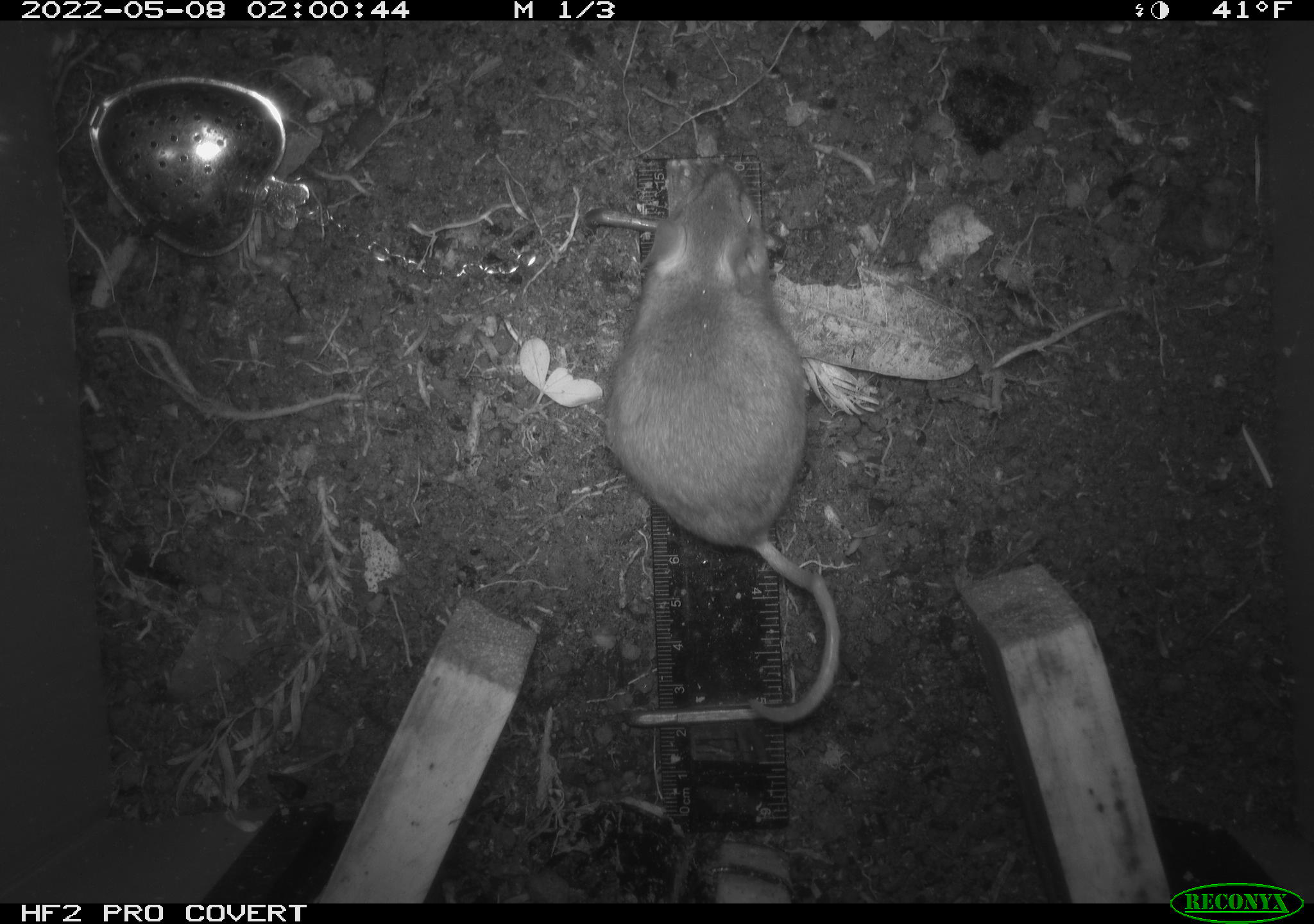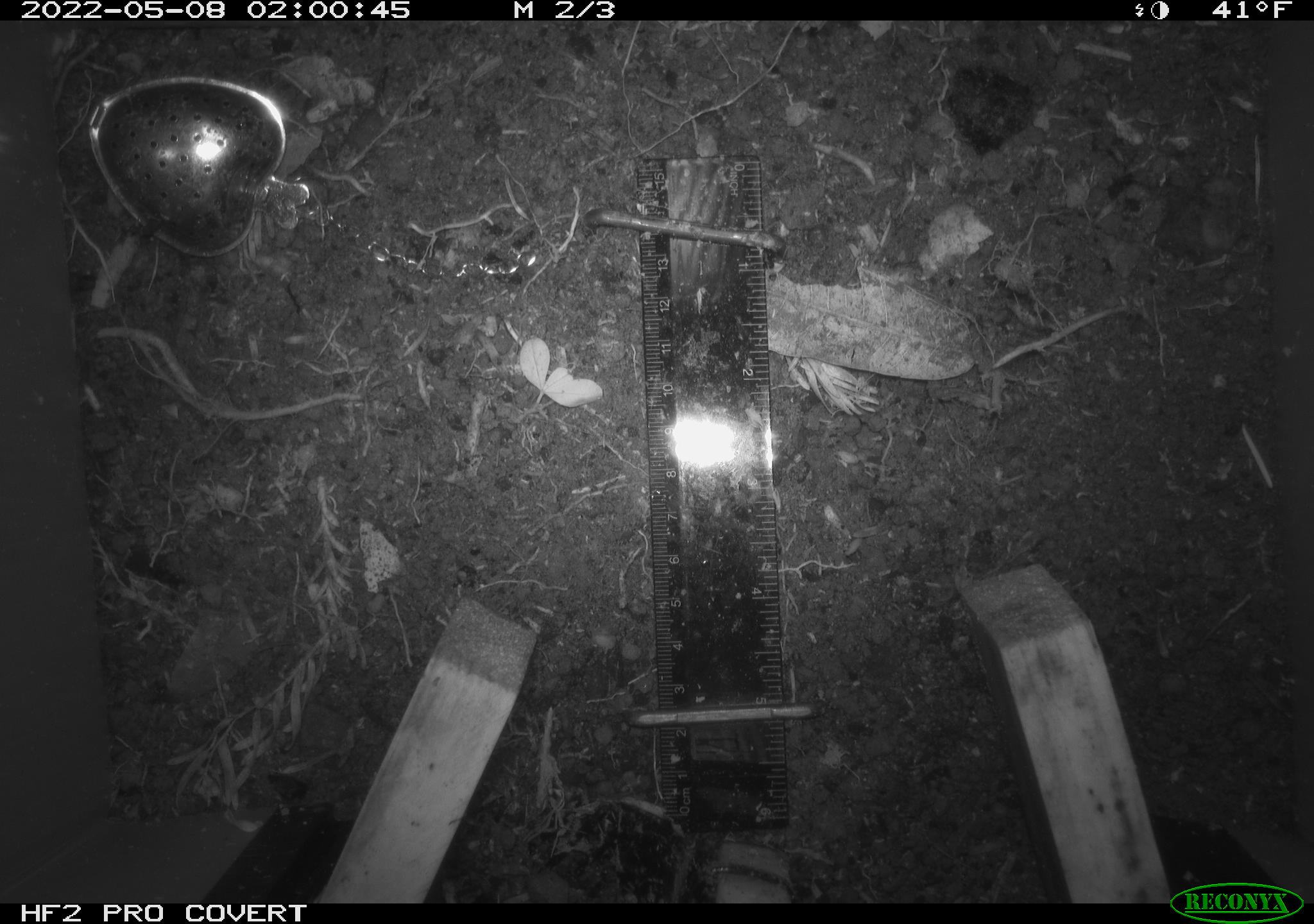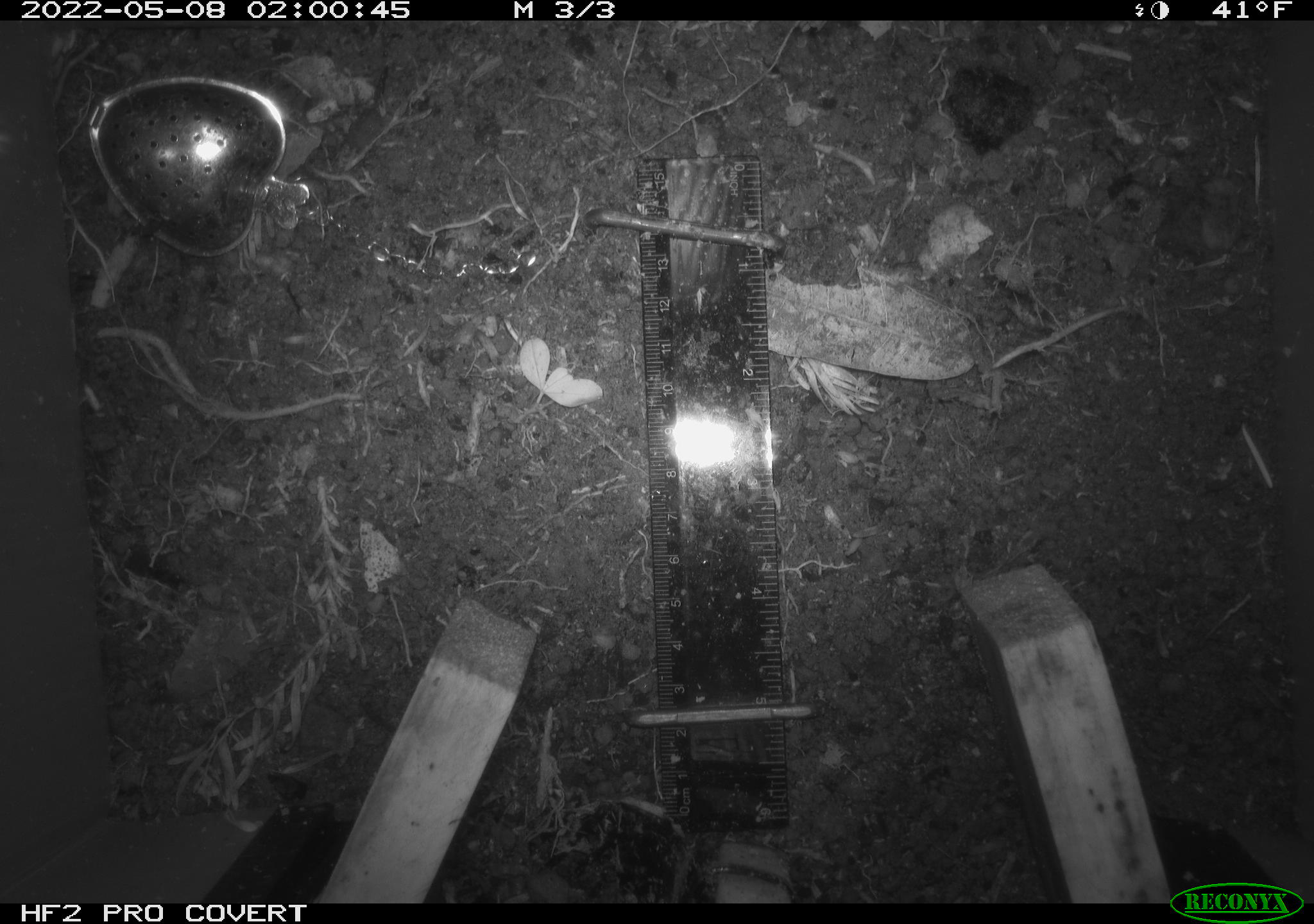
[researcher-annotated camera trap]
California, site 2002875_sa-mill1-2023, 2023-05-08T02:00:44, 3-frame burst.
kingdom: Animalia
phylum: Chordata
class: Mammalia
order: Rodentia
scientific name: Rodentia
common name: mouse species